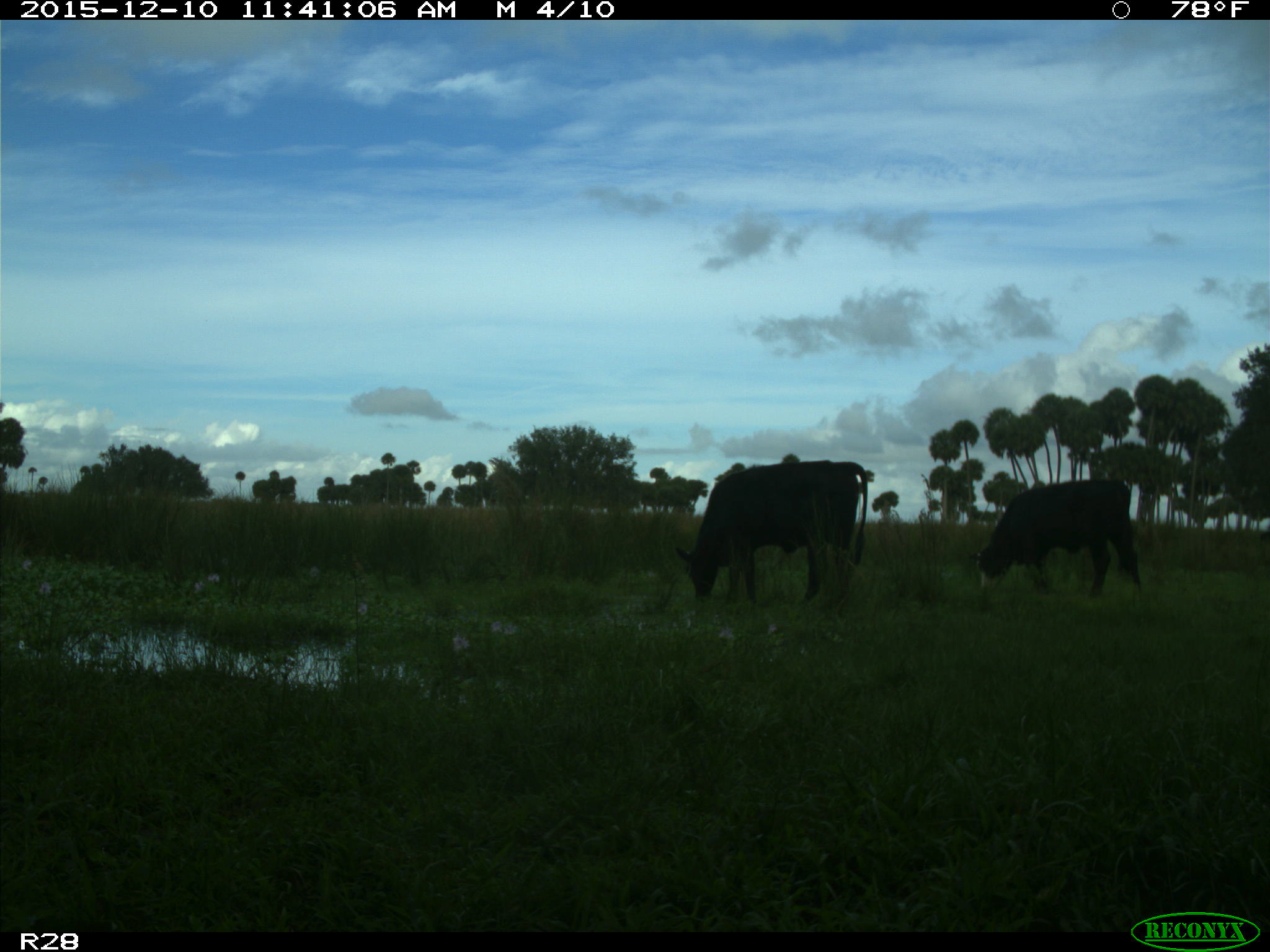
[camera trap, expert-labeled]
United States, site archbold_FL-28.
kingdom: Animalia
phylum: Chordata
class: Mammalia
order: Artiodactyla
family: Bovidae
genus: Bos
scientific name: Bos taurus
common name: domestic cow